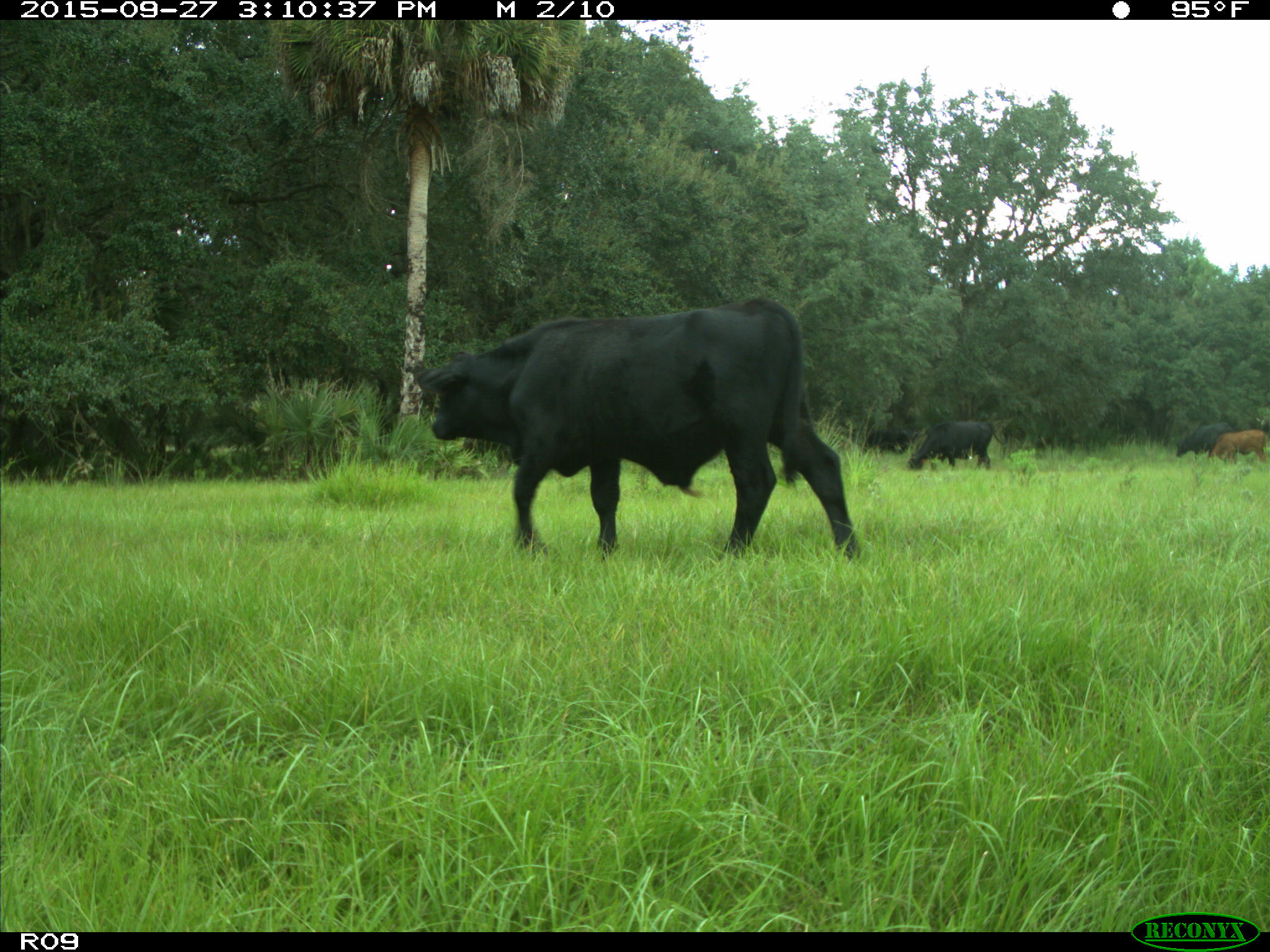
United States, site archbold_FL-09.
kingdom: Animalia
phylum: Chordata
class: Mammalia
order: Artiodactyla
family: Bovidae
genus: Bos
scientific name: Bos taurus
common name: domestic cow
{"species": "Bos taurus (domestic cow)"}